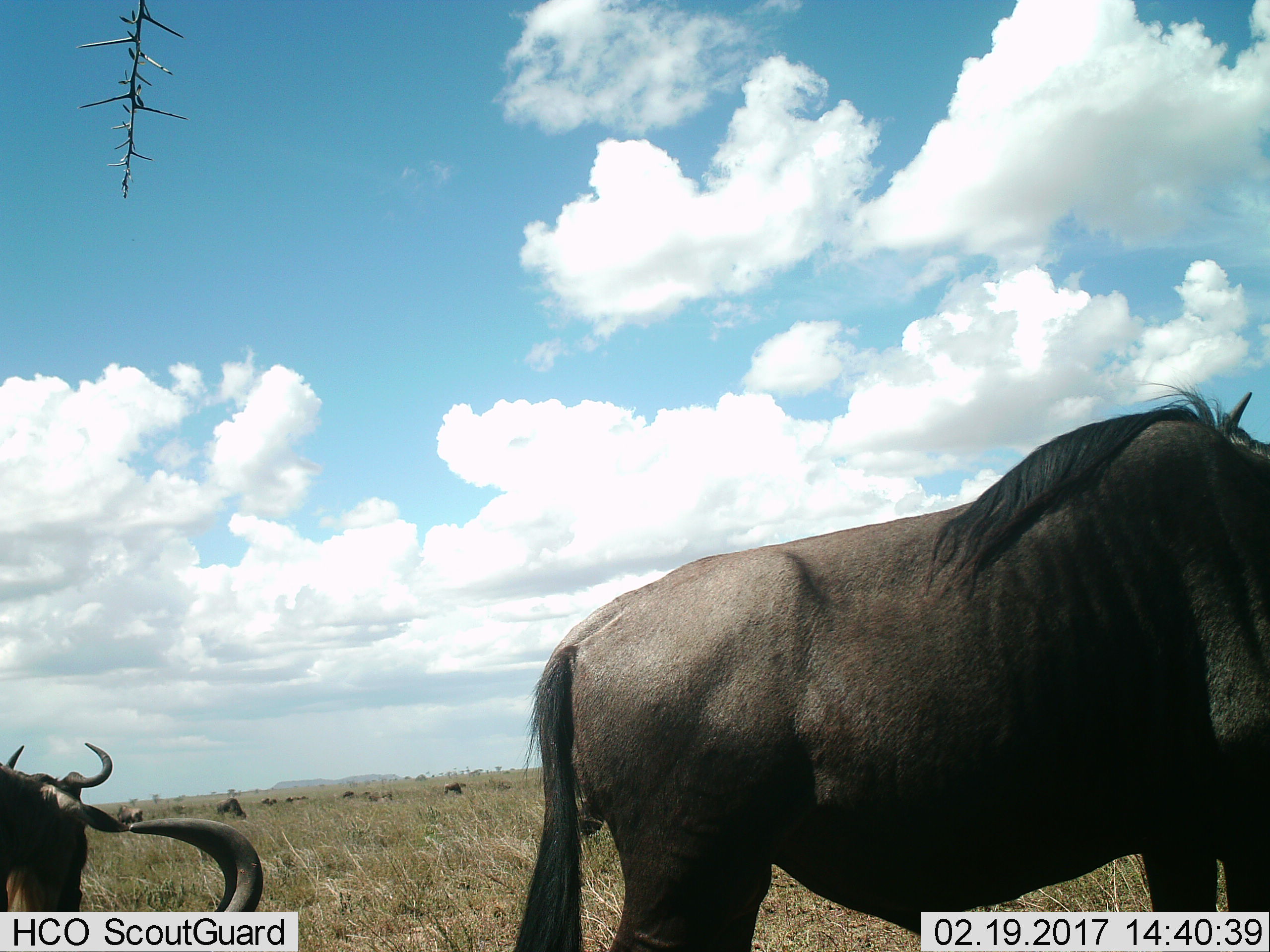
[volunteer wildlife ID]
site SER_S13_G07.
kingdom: Animalia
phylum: Chordata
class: Mammalia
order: Artiodactyla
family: Bovidae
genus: Connochaetes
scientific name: Connochaetes taurinus taurinus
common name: blue wildebeest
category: wildebeestblue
Wildebeestblue (blue wildebeest) (Connochaetes taurinus taurinus), count 3. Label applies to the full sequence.